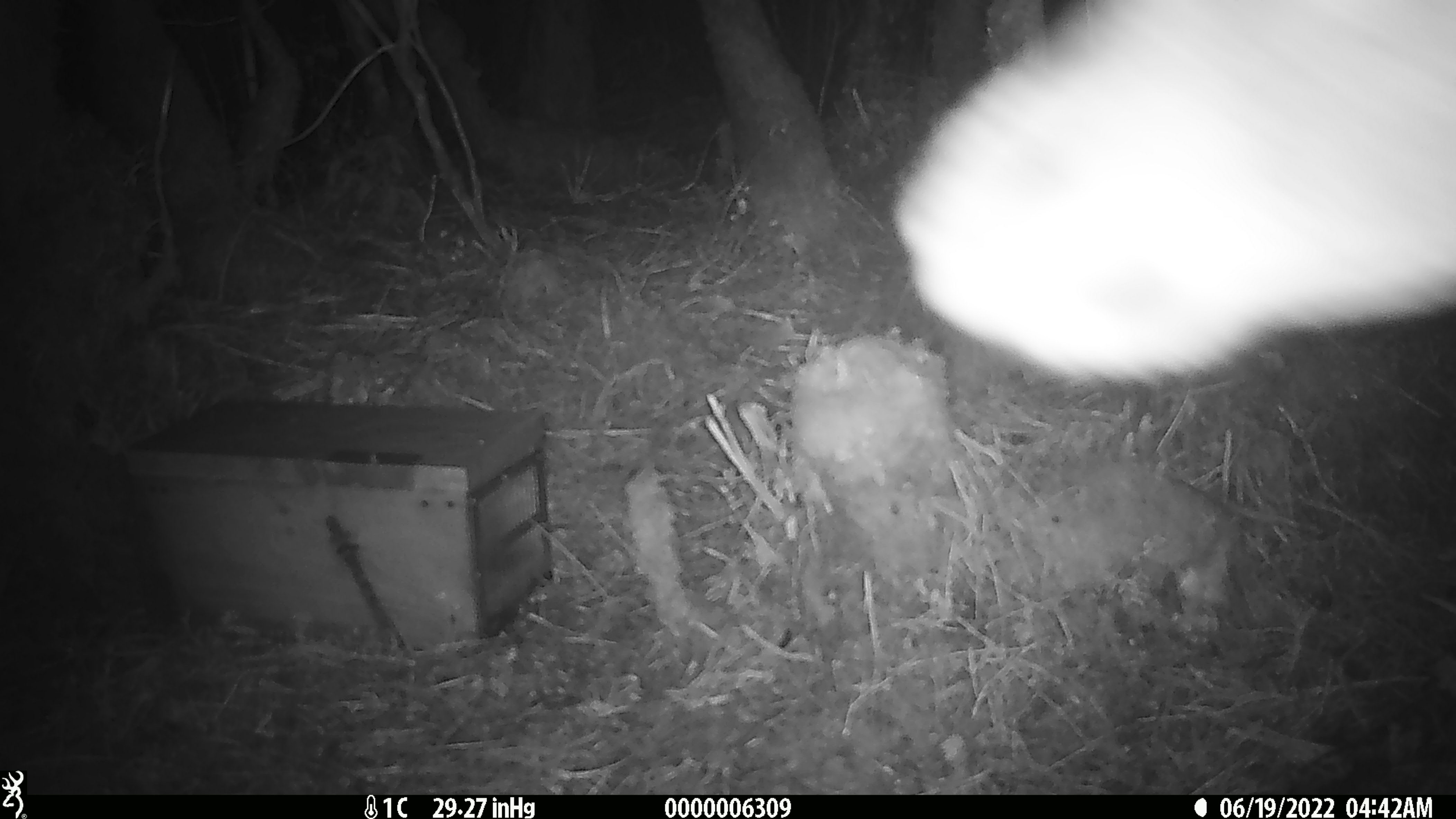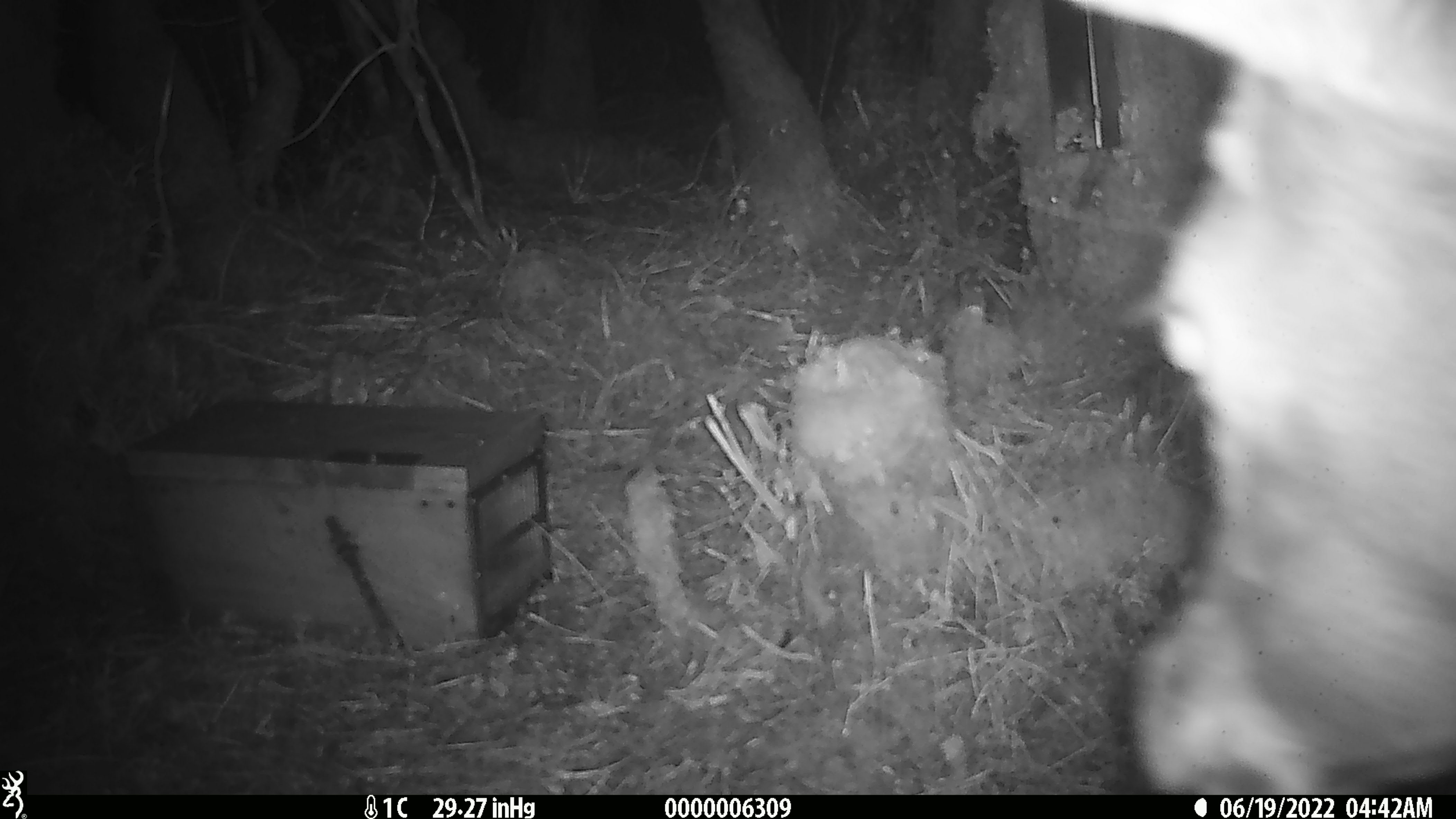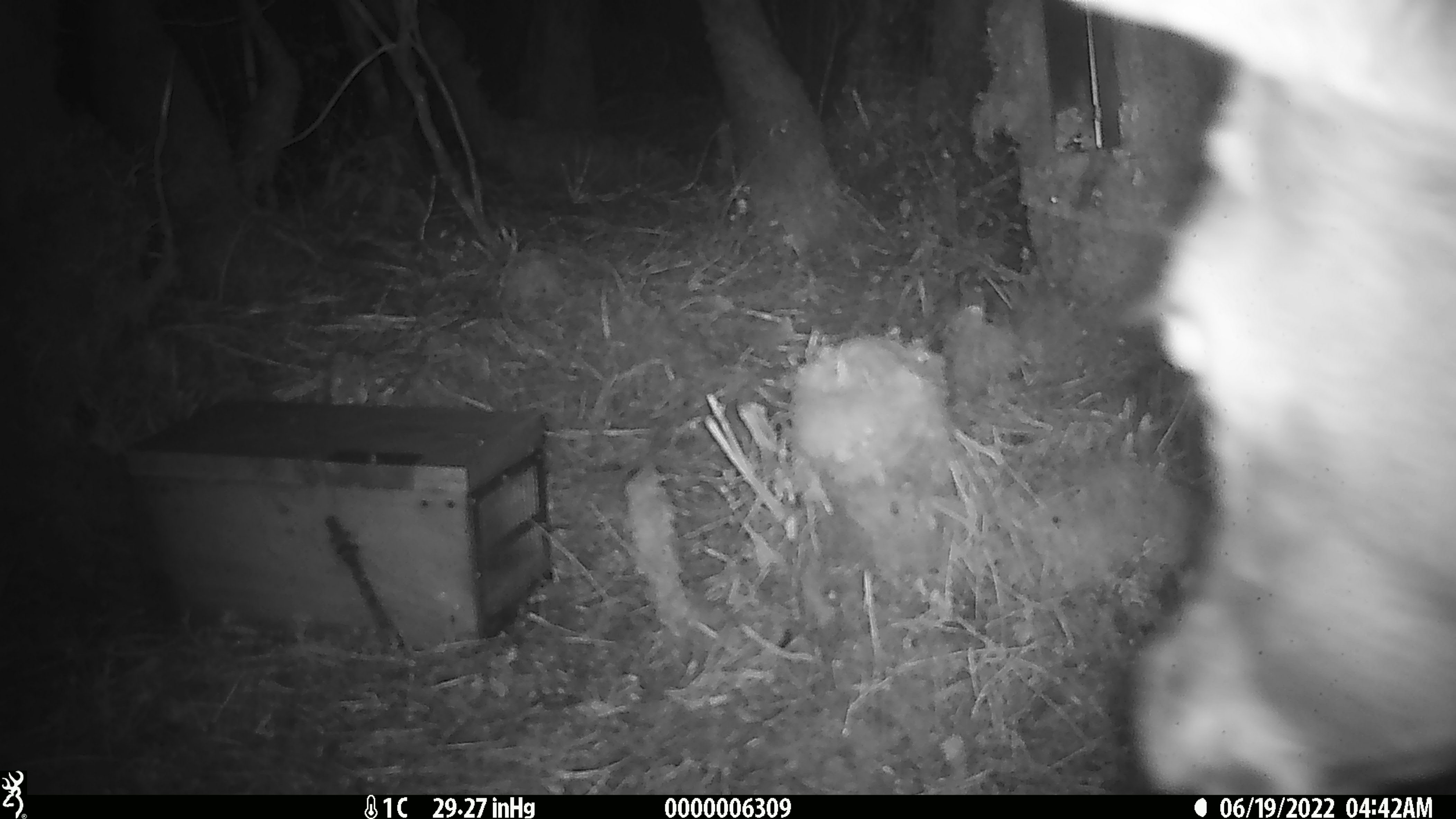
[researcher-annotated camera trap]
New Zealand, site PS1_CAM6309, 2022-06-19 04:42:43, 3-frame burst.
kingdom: Animalia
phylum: Chordata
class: Mammalia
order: Artiodactyla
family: Cervidae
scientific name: Cervidae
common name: deer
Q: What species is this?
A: Deer (Cervidae).